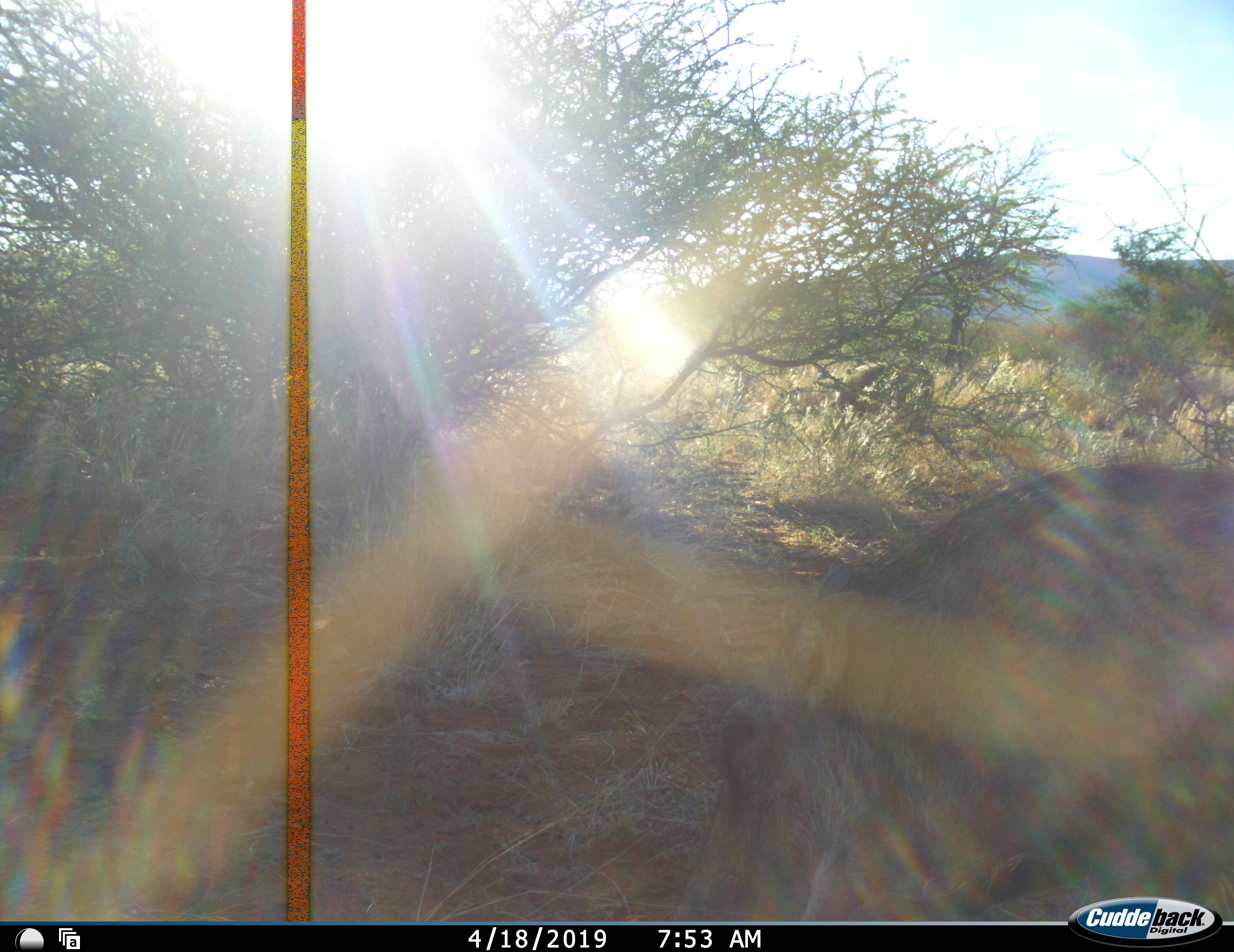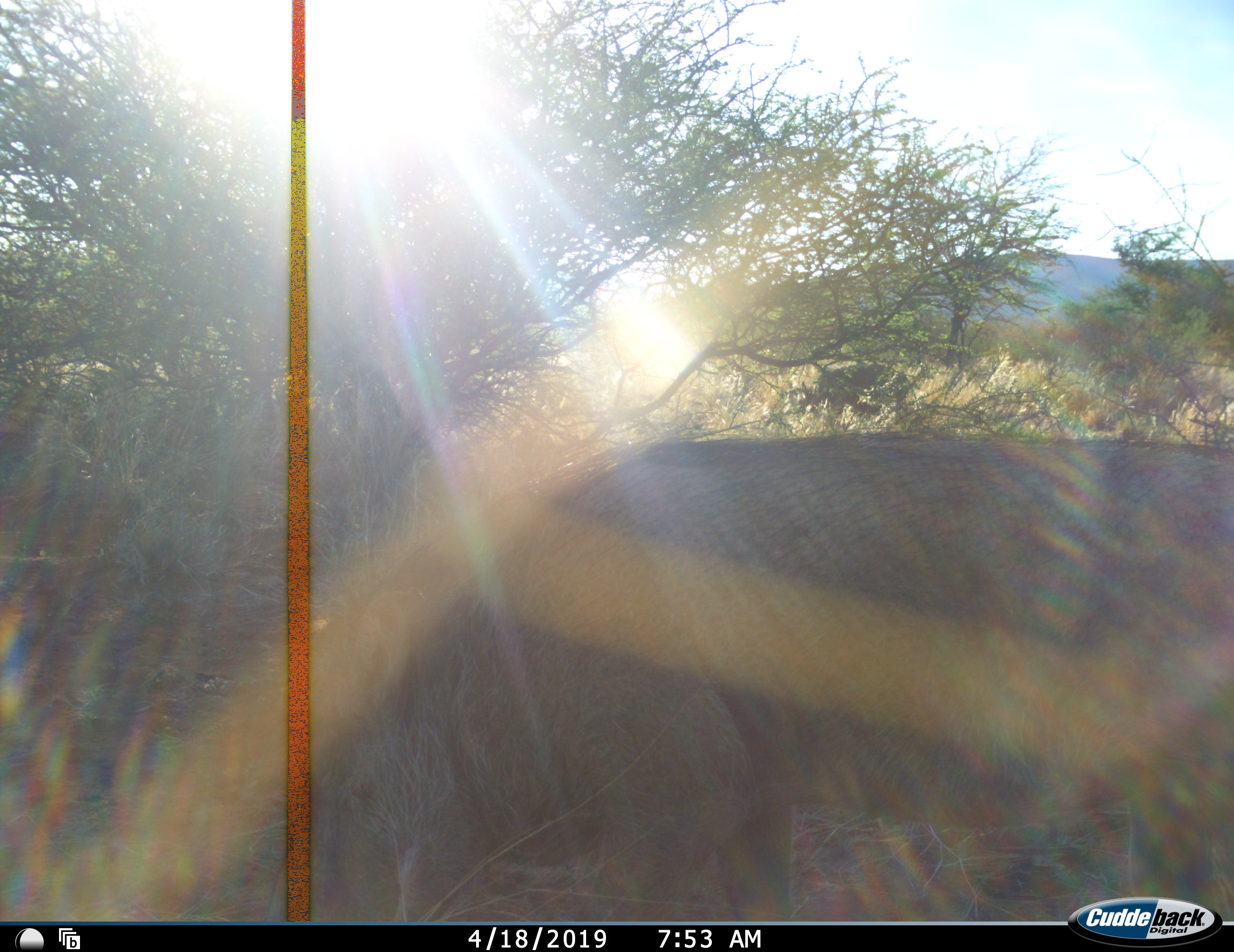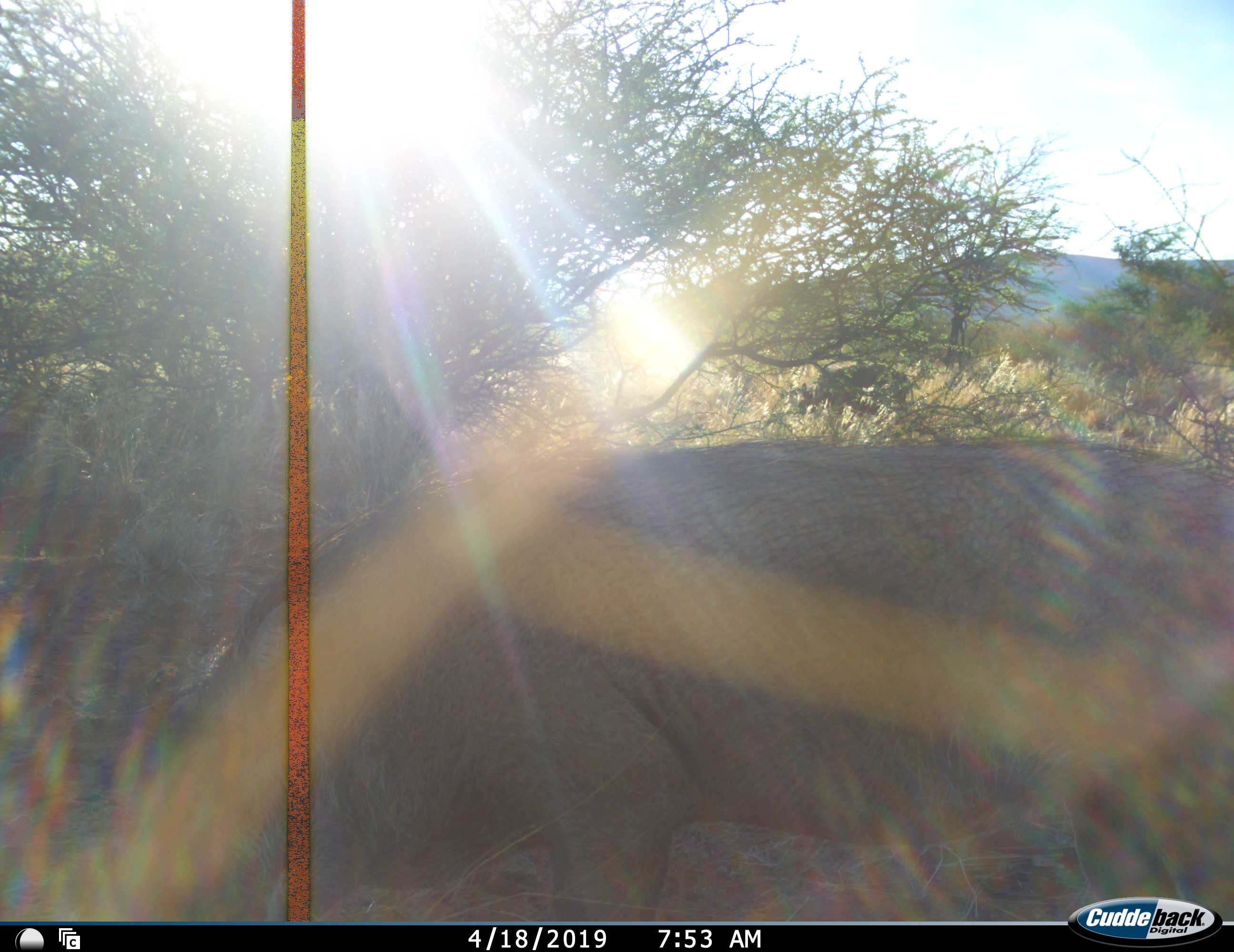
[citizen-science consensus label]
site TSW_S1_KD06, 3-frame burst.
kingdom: Animalia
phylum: Chordata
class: Mammalia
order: Artiodactyla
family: Suidae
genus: Phacochoerus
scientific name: Phacochoerus africanus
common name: warthog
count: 1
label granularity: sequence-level